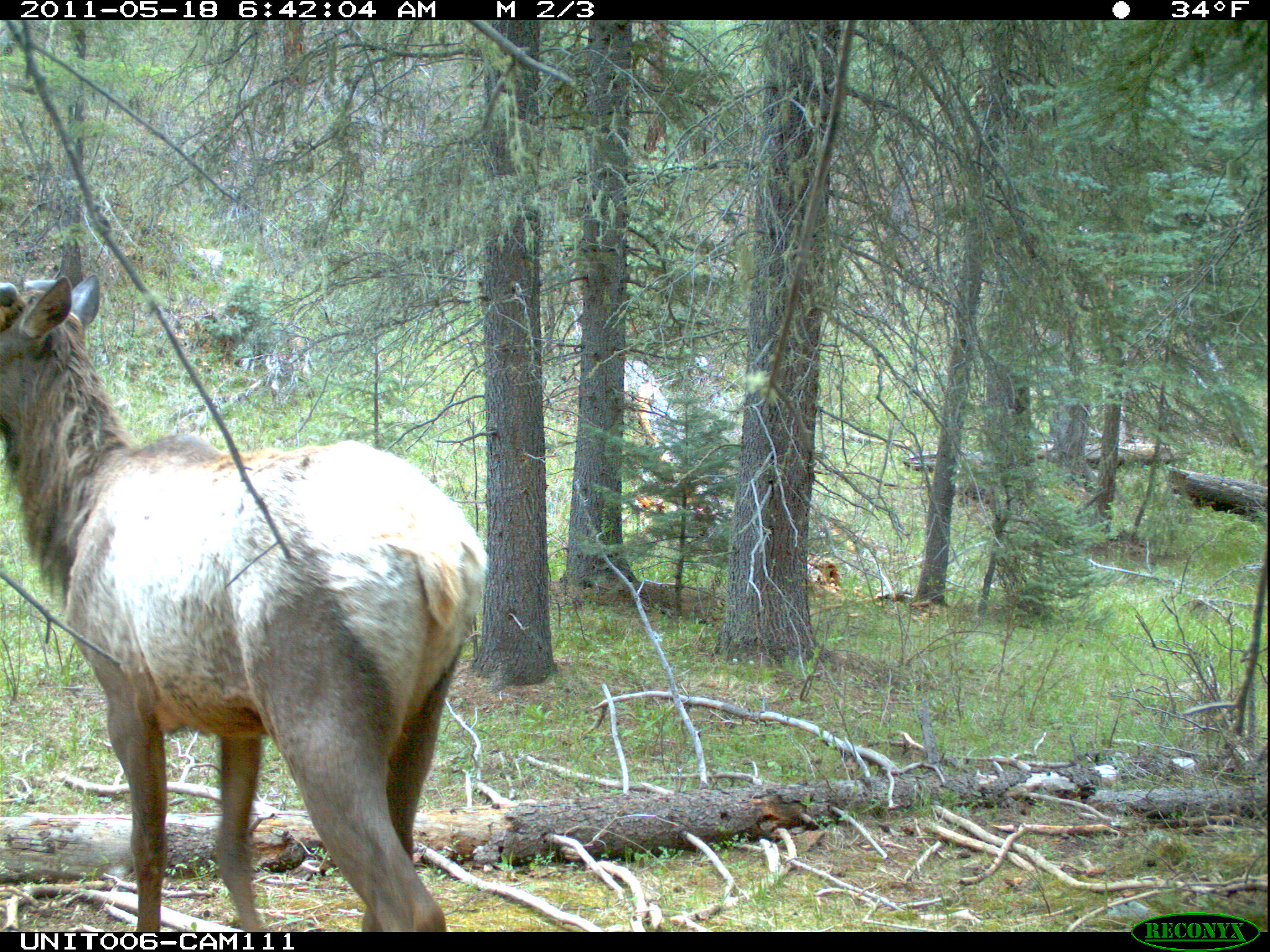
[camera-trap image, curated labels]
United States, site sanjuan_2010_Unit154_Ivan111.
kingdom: Animalia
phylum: Chordata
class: Mammalia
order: Artiodactyla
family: Cervidae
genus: Cervus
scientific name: Cervus elaphus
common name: red deer